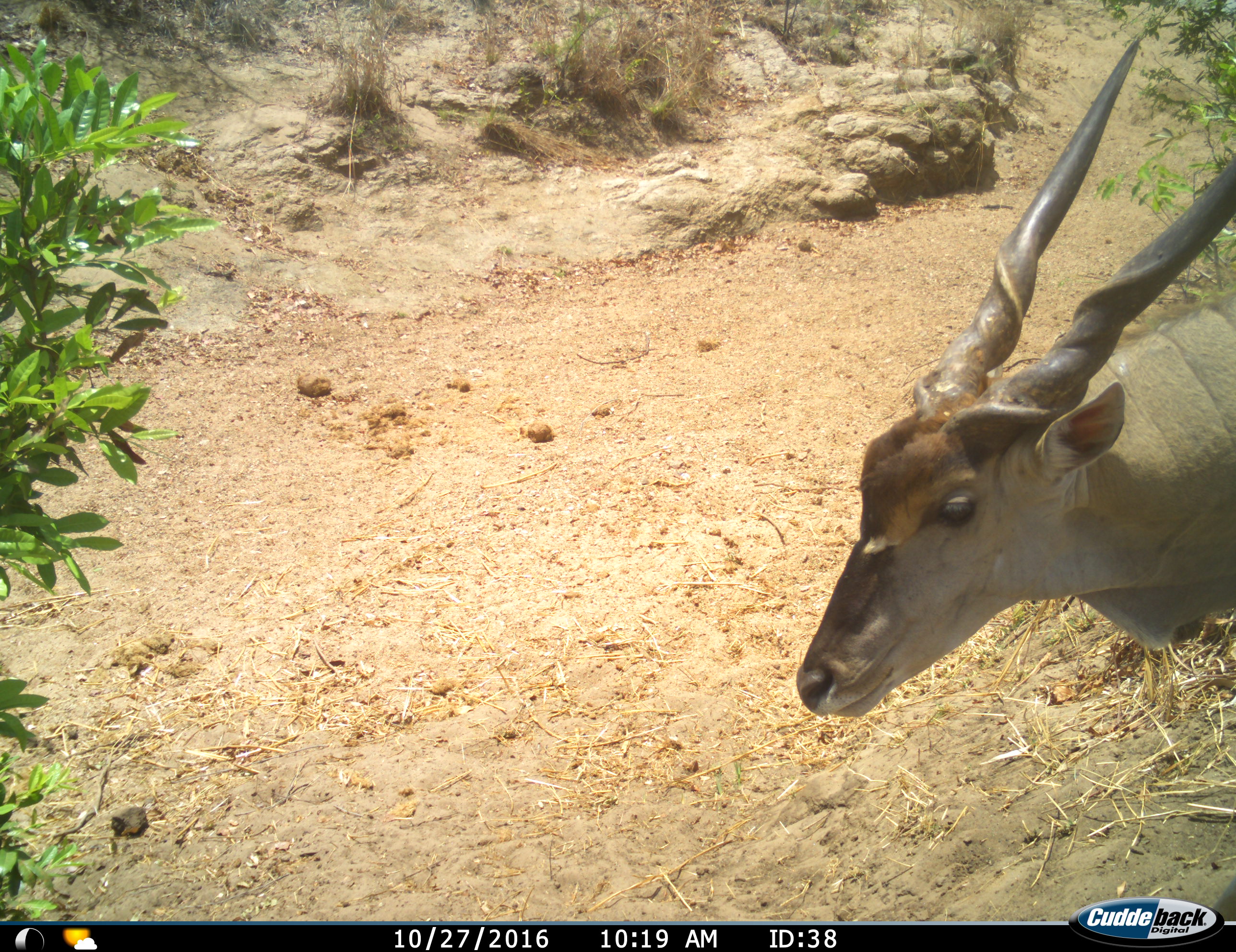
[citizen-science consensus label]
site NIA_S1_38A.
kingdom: Animalia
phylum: Chordata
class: Mammalia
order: Artiodactyla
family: Bovidae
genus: Tragelaphus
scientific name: Tragelaphus oryx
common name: eland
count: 1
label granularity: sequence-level